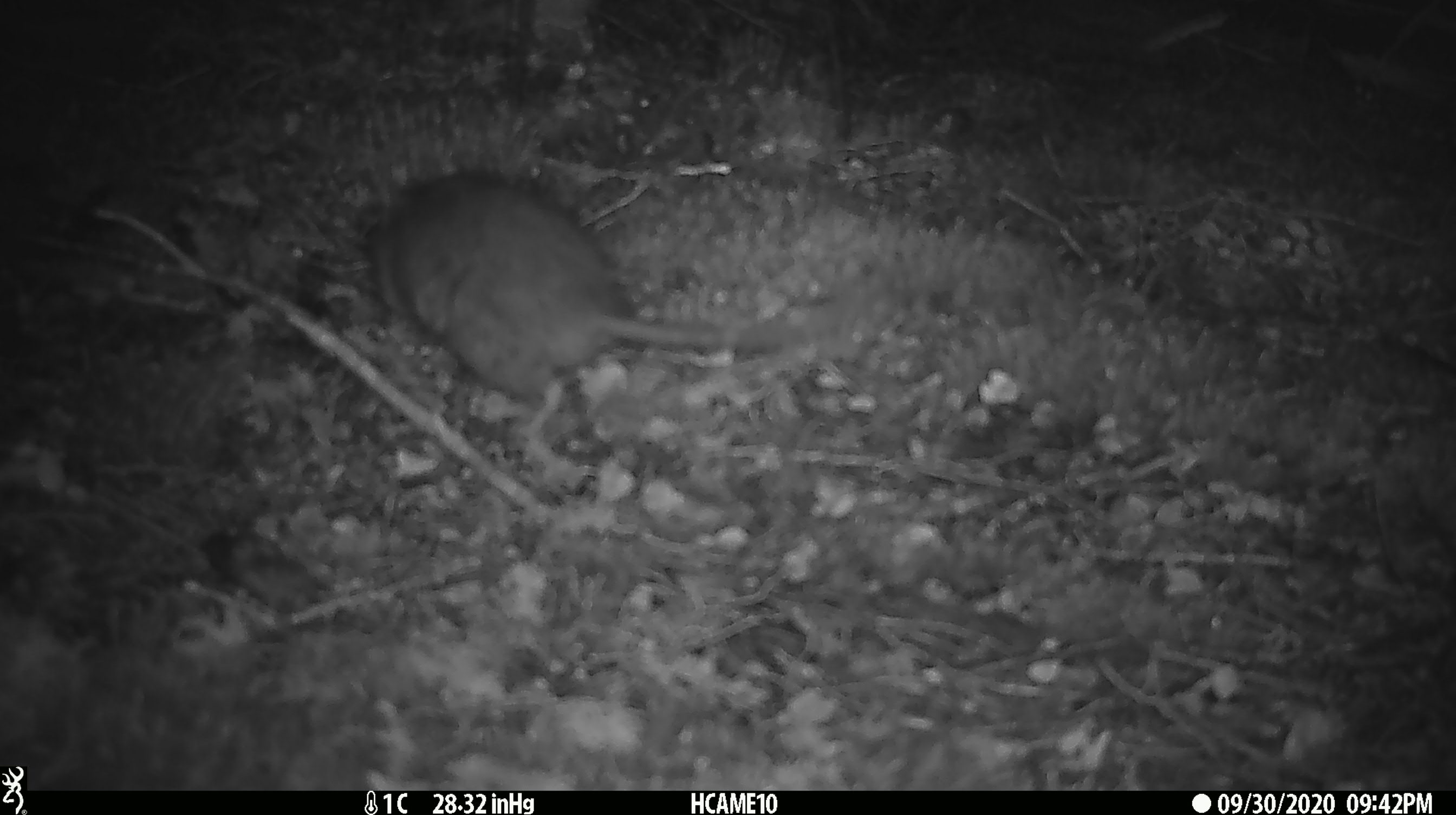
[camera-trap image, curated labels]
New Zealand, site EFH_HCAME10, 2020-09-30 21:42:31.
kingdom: Animalia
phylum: Chordata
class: Mammalia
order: Rodentia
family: Muridae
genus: Rattus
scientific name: Rattus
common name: rat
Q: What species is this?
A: Rat (Rattus).